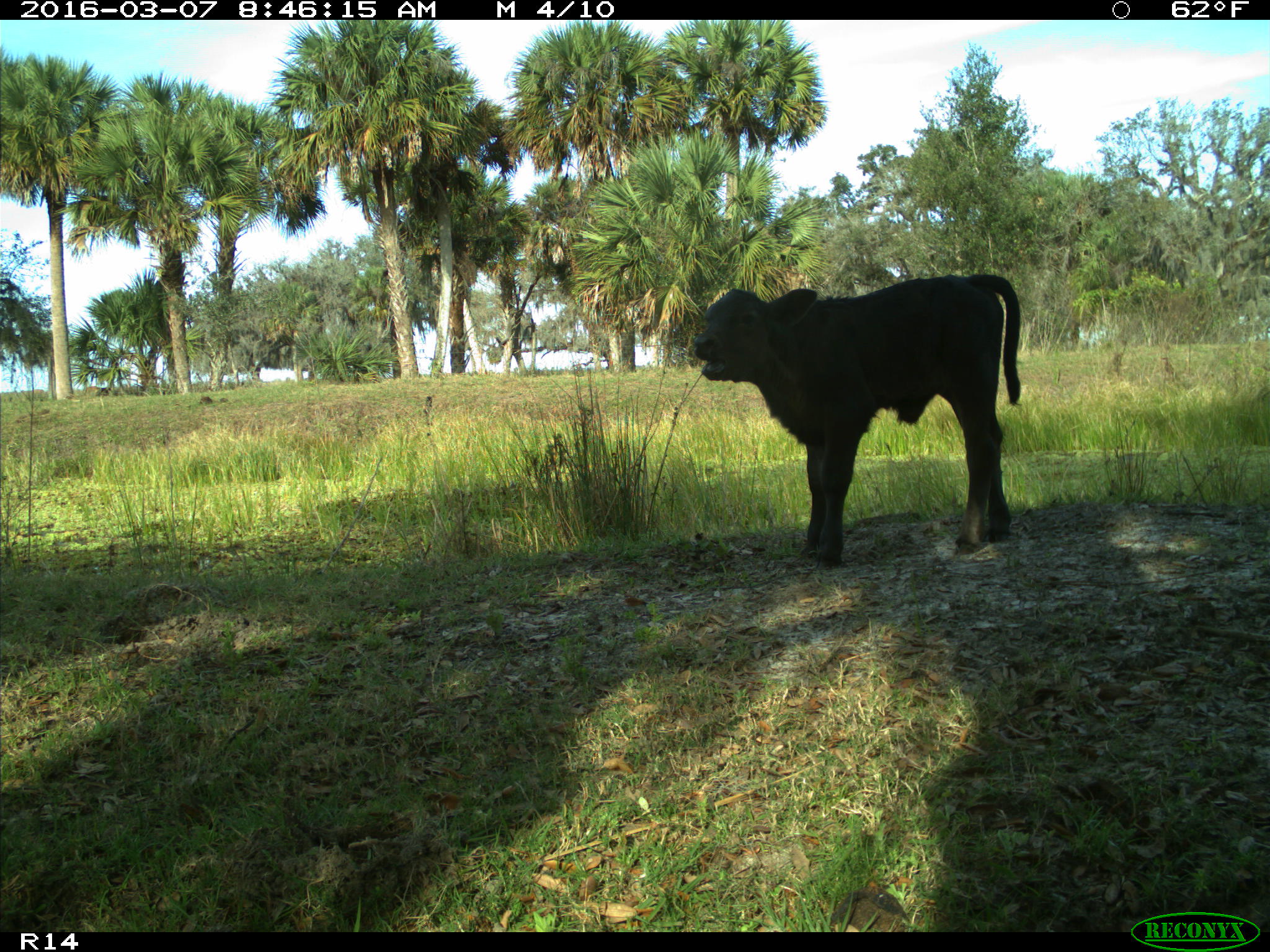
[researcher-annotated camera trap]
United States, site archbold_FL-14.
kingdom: Animalia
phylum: Chordata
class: Mammalia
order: Artiodactyla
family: Bovidae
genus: Bos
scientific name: Bos taurus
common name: domestic cow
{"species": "Bos taurus (domestic cow)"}